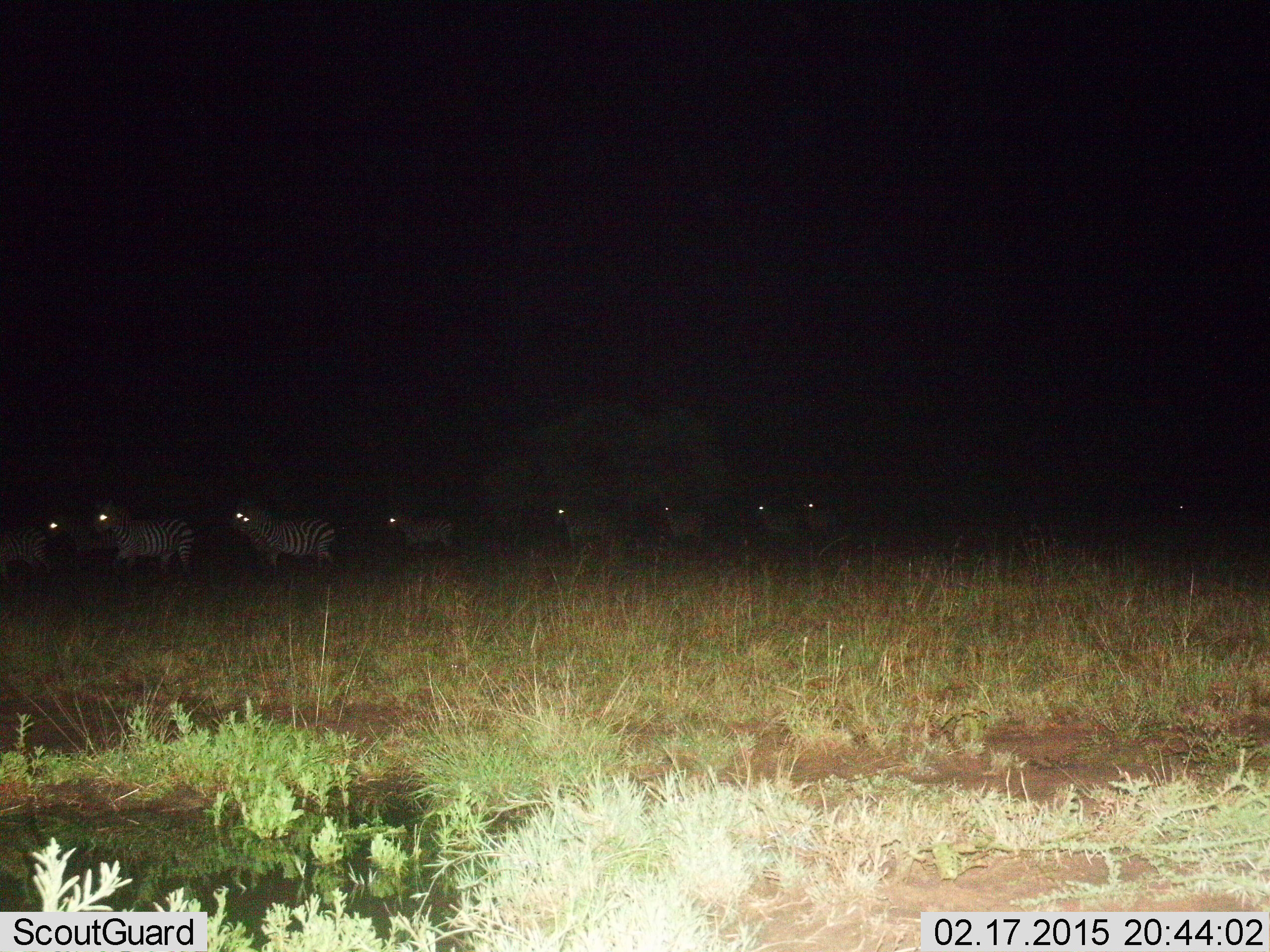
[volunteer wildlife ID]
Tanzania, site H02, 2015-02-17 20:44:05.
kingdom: Animalia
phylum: Chordata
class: Mammalia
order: Perissodactyla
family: Equidae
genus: Equus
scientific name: Equus quagga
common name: plains zebra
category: zebra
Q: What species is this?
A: Zebra (plains zebra) (Equus quagga).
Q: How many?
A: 10.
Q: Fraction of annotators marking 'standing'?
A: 10%.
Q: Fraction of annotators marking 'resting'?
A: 0%.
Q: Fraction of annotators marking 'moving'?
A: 80%.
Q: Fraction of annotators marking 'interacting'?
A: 0%.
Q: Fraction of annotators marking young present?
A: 0%.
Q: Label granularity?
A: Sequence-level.